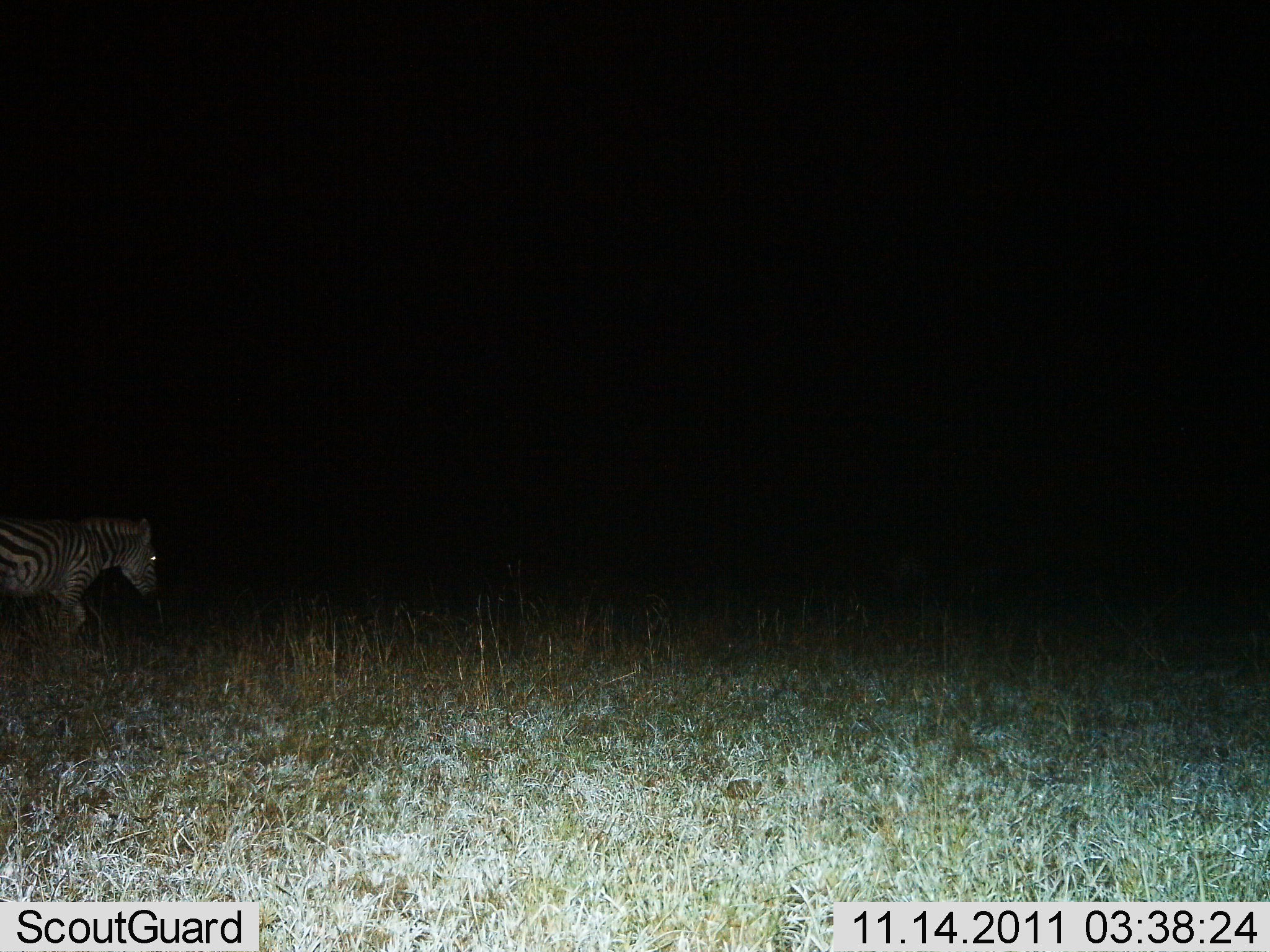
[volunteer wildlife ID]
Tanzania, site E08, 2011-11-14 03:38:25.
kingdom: Animalia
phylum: Chordata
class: Mammalia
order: Perissodactyla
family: Equidae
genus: Equus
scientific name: Equus quagga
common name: plains zebra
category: zebra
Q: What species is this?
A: Zebra (plains zebra) (Equus quagga).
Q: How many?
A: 1.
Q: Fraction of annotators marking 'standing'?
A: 7%.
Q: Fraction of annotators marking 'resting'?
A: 0%.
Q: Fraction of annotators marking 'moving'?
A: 93%.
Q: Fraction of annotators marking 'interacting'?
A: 0%.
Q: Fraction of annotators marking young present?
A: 0%.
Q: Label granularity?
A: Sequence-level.